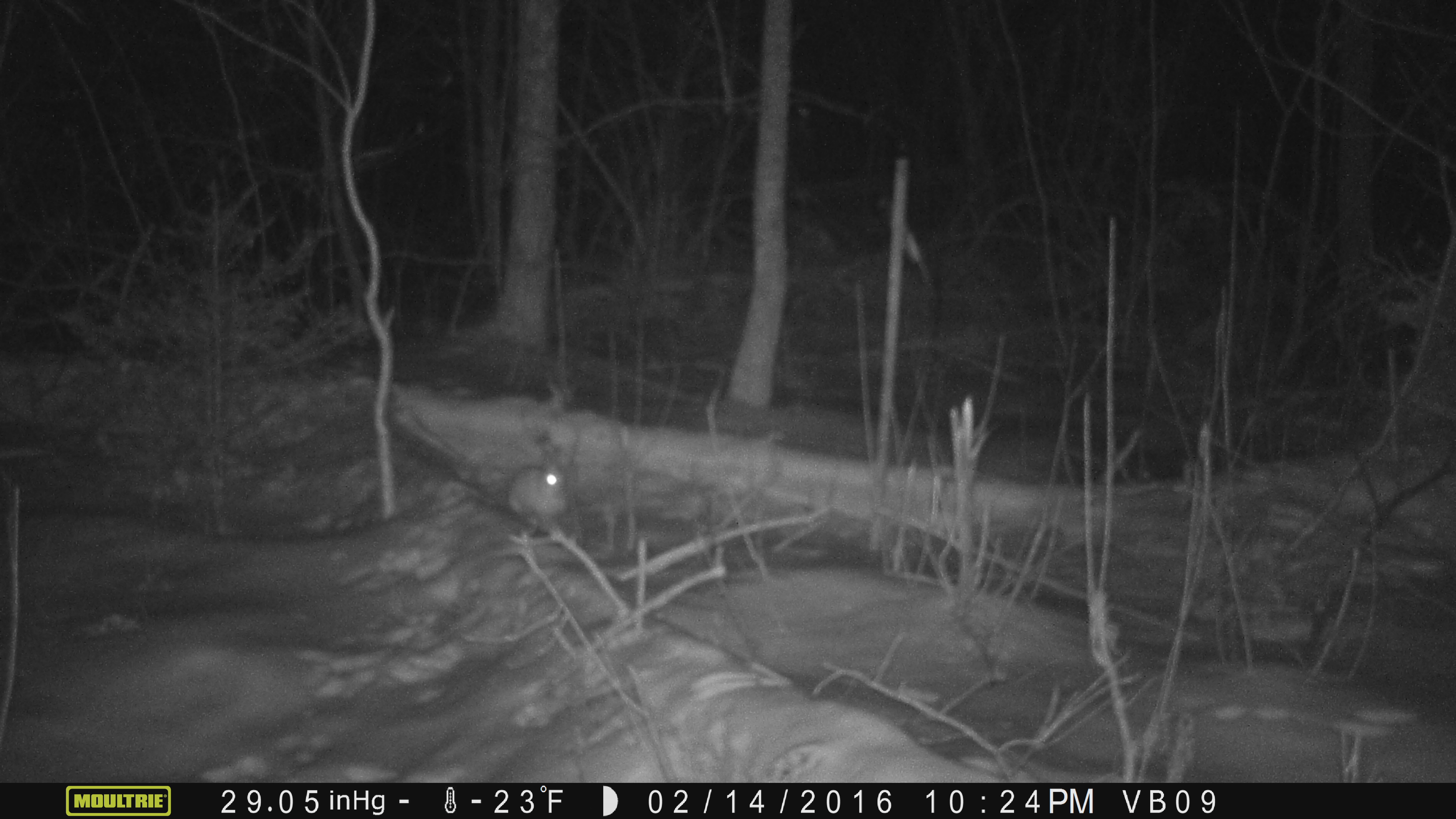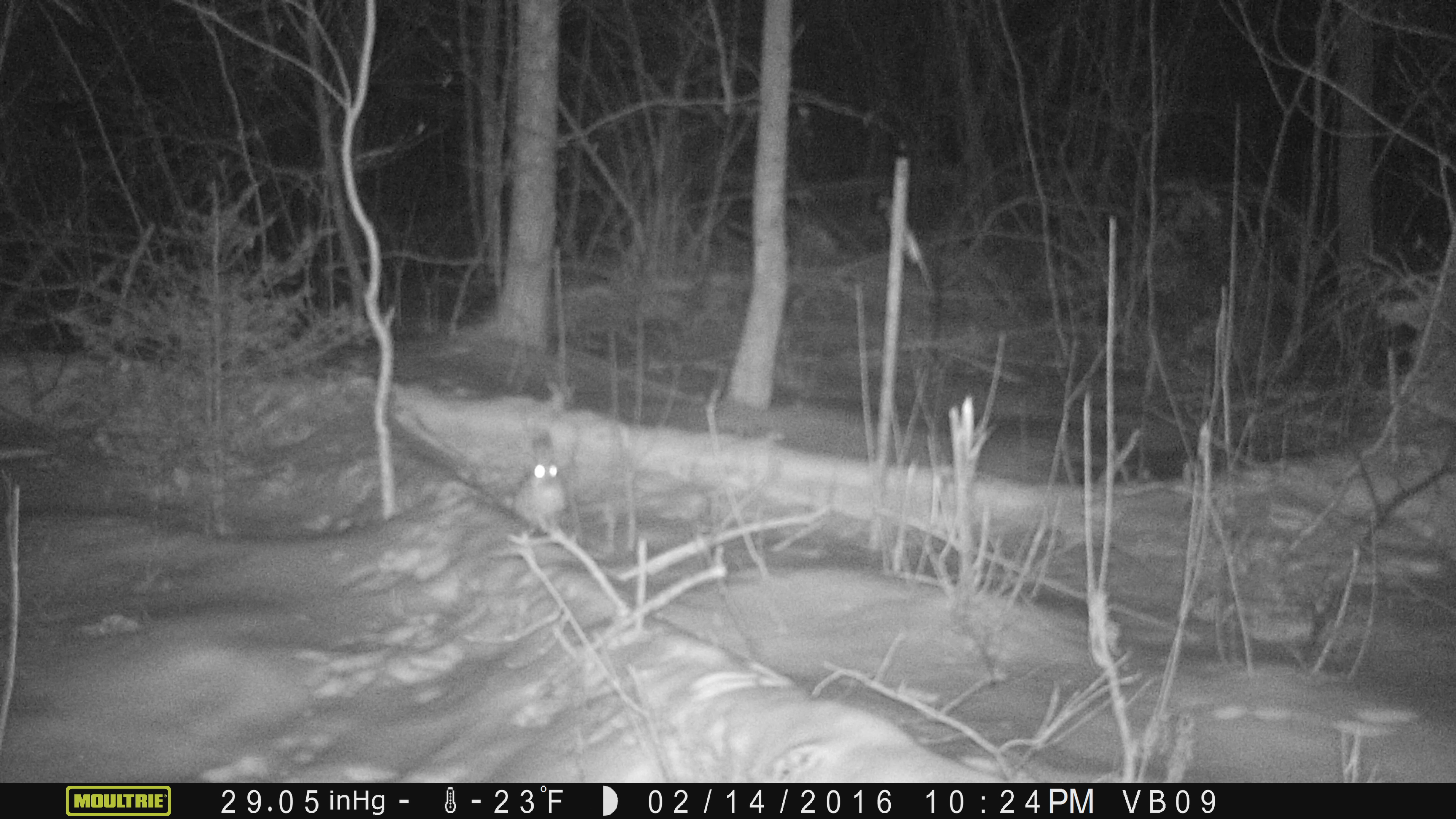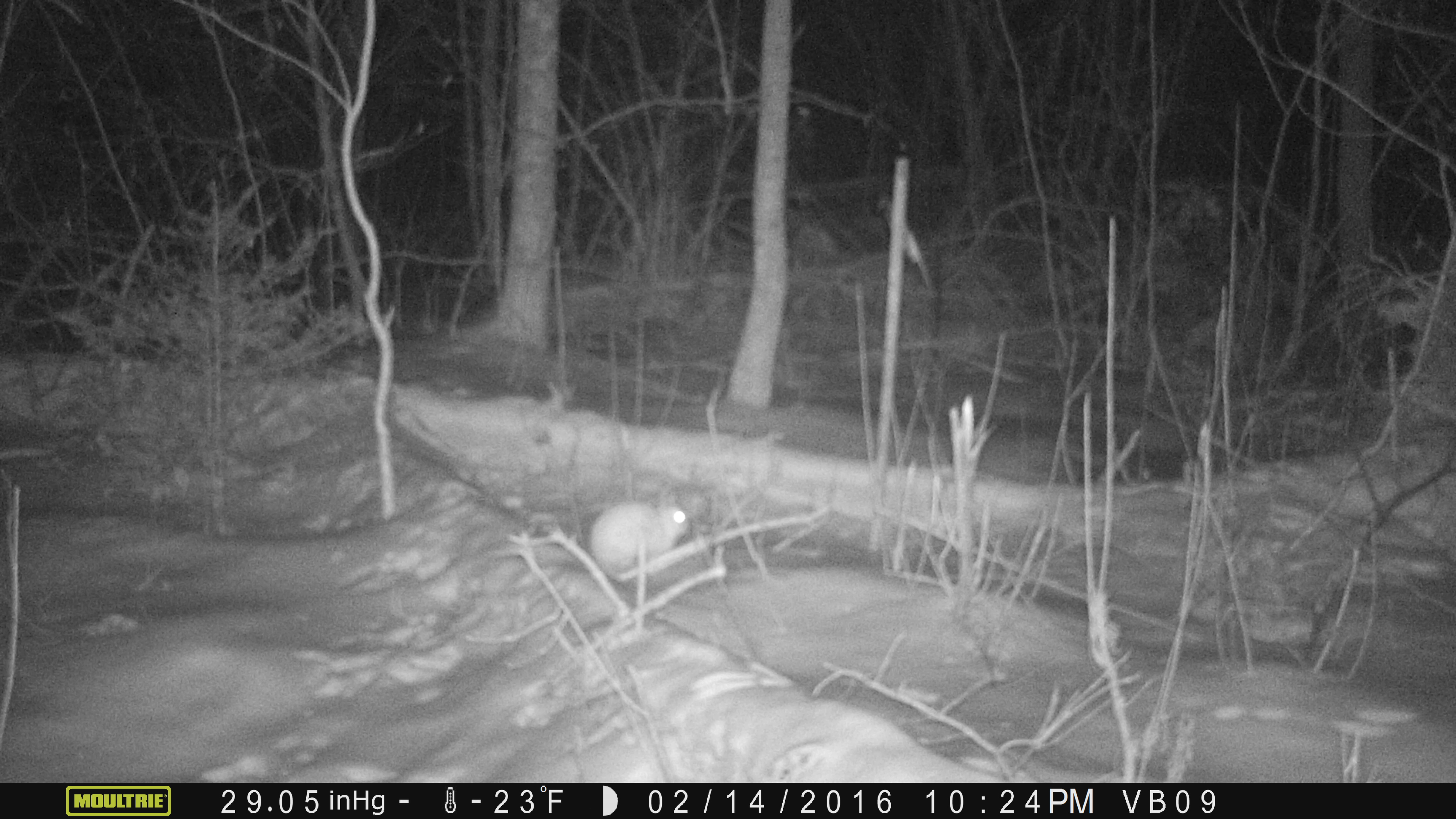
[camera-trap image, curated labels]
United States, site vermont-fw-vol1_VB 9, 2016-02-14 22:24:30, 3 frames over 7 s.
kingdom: Animalia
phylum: Chordata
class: Mammalia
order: Lagomorpha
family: Leporidae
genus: Lepus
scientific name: Lepus americanus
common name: snowshoe hare